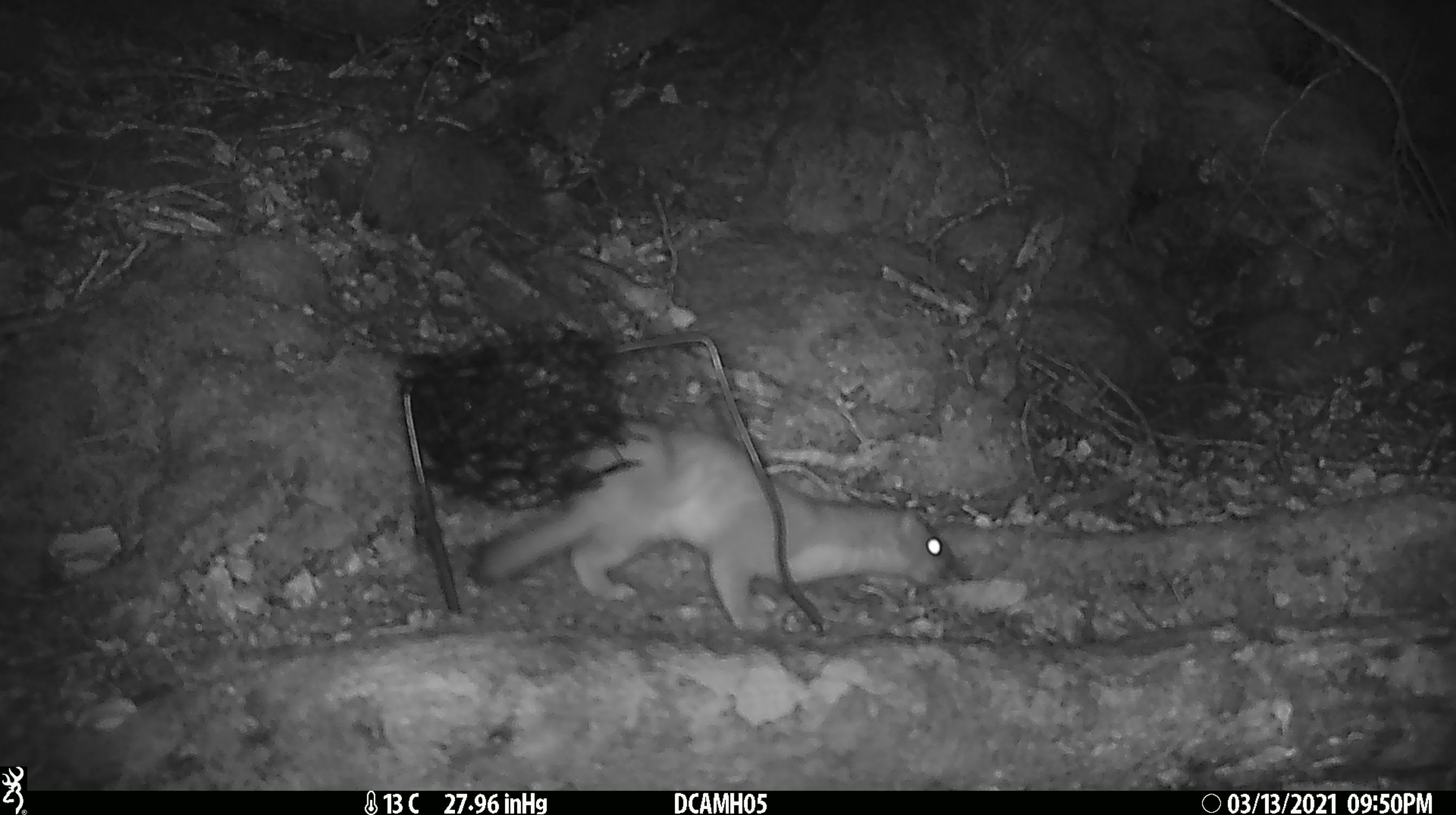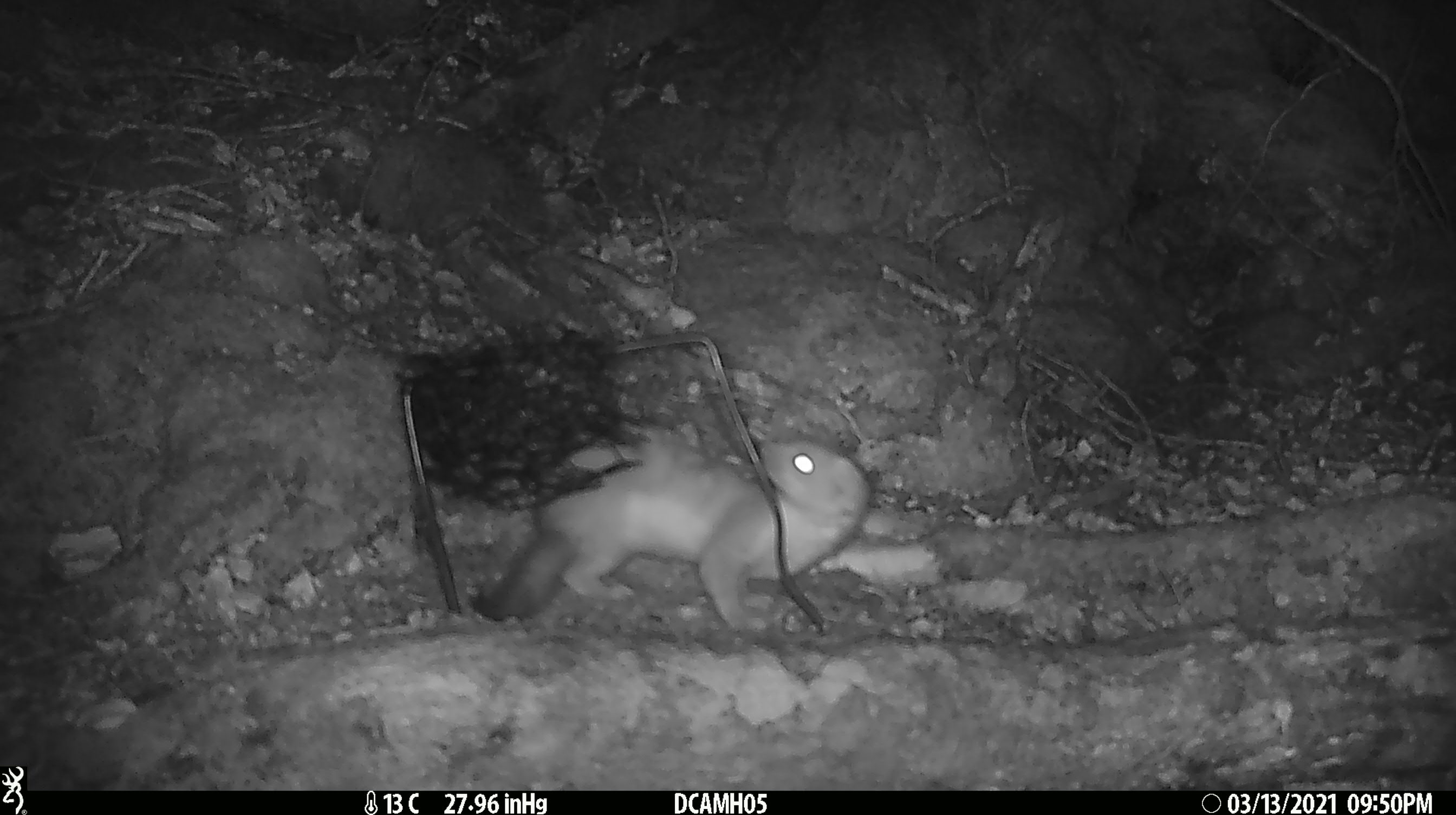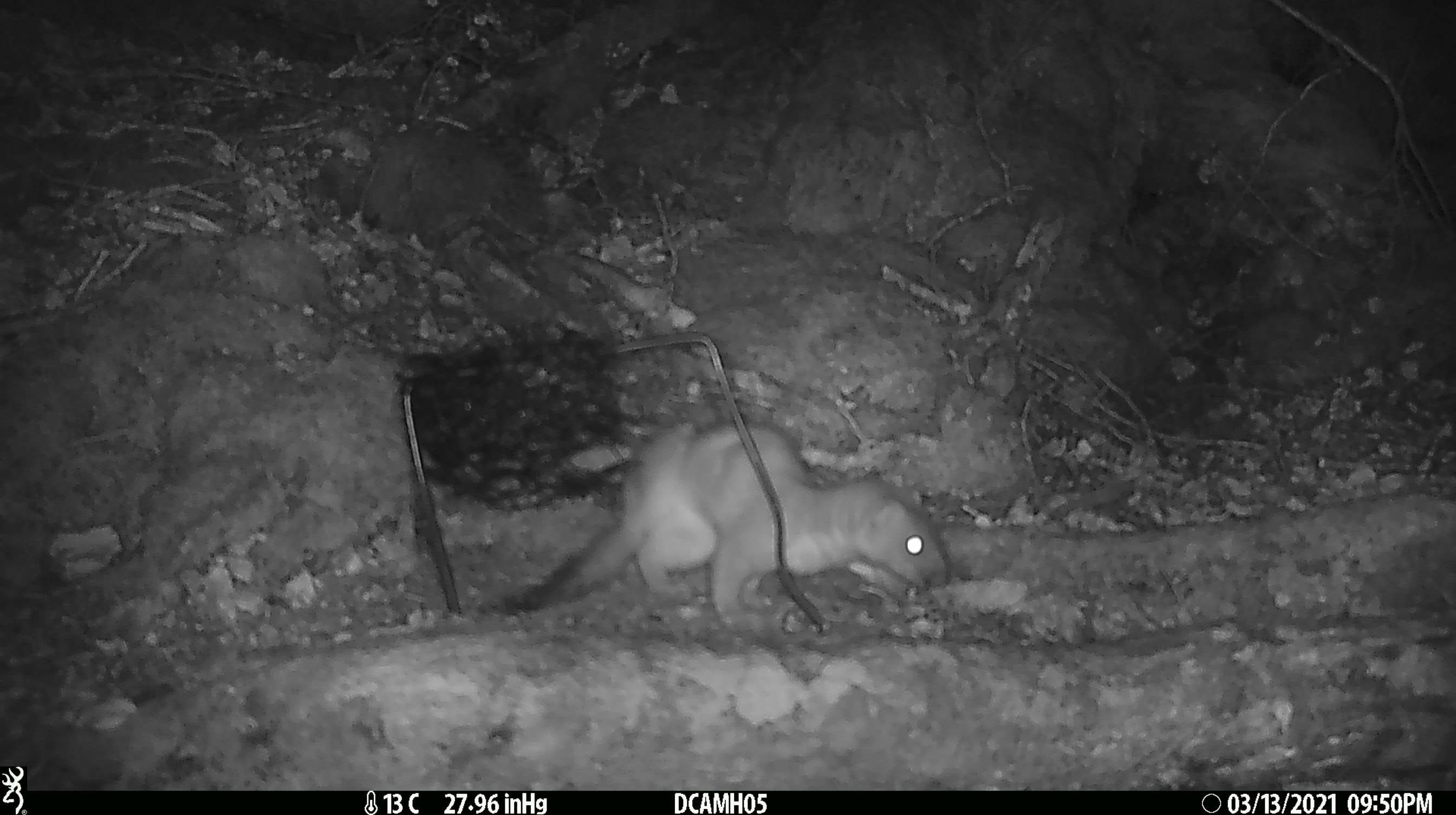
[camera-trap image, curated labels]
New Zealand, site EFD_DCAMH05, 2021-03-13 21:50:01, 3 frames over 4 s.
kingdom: Animalia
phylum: Chordata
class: Mammalia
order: Carnivora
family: Mustelidae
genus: Mustela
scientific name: Mustela erminea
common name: stoat